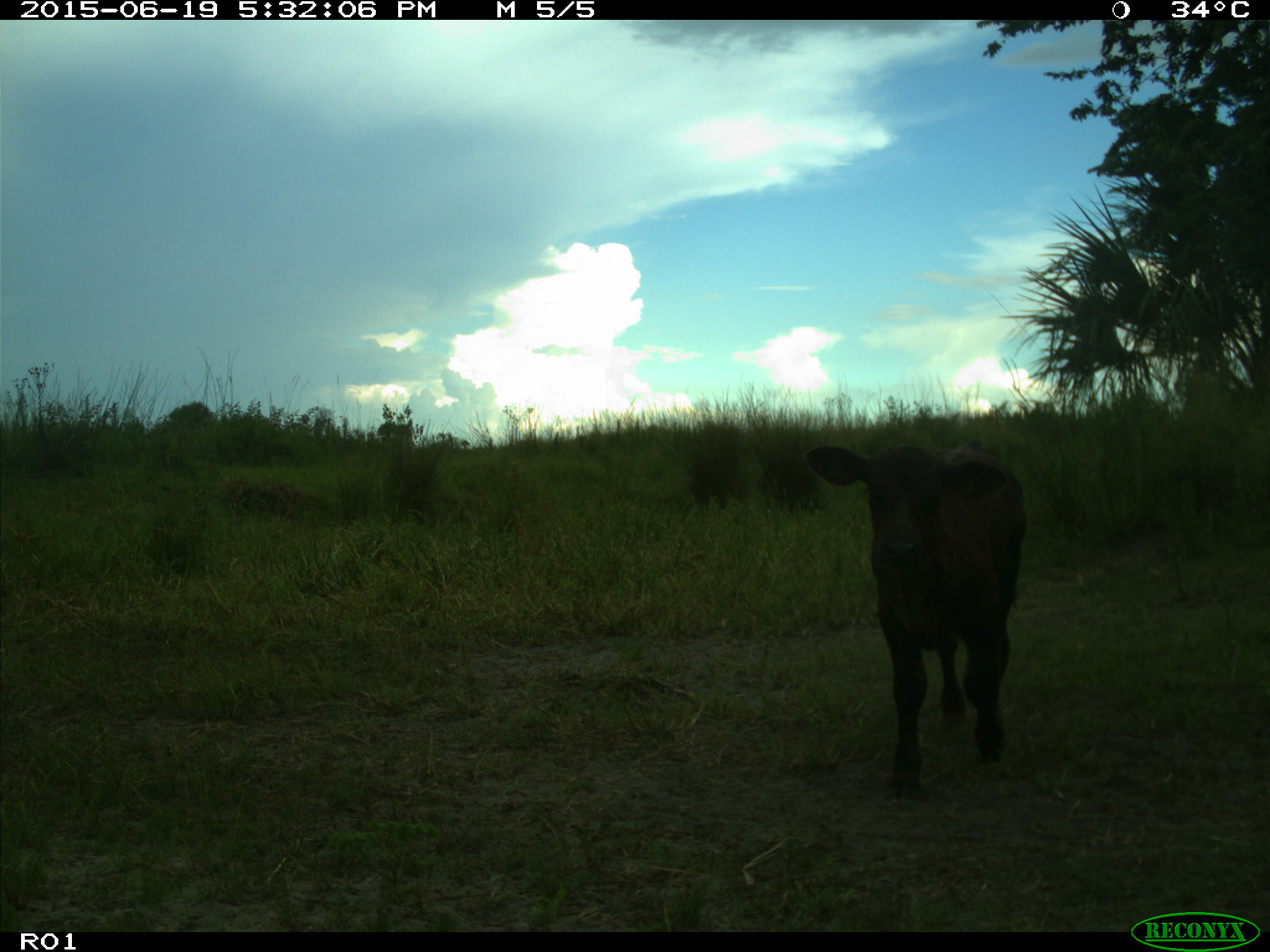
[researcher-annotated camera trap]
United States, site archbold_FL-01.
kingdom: Animalia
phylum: Chordata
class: Mammalia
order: Artiodactyla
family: Bovidae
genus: Bos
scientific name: Bos taurus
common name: domestic cow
Bos taurus (domestic cow).